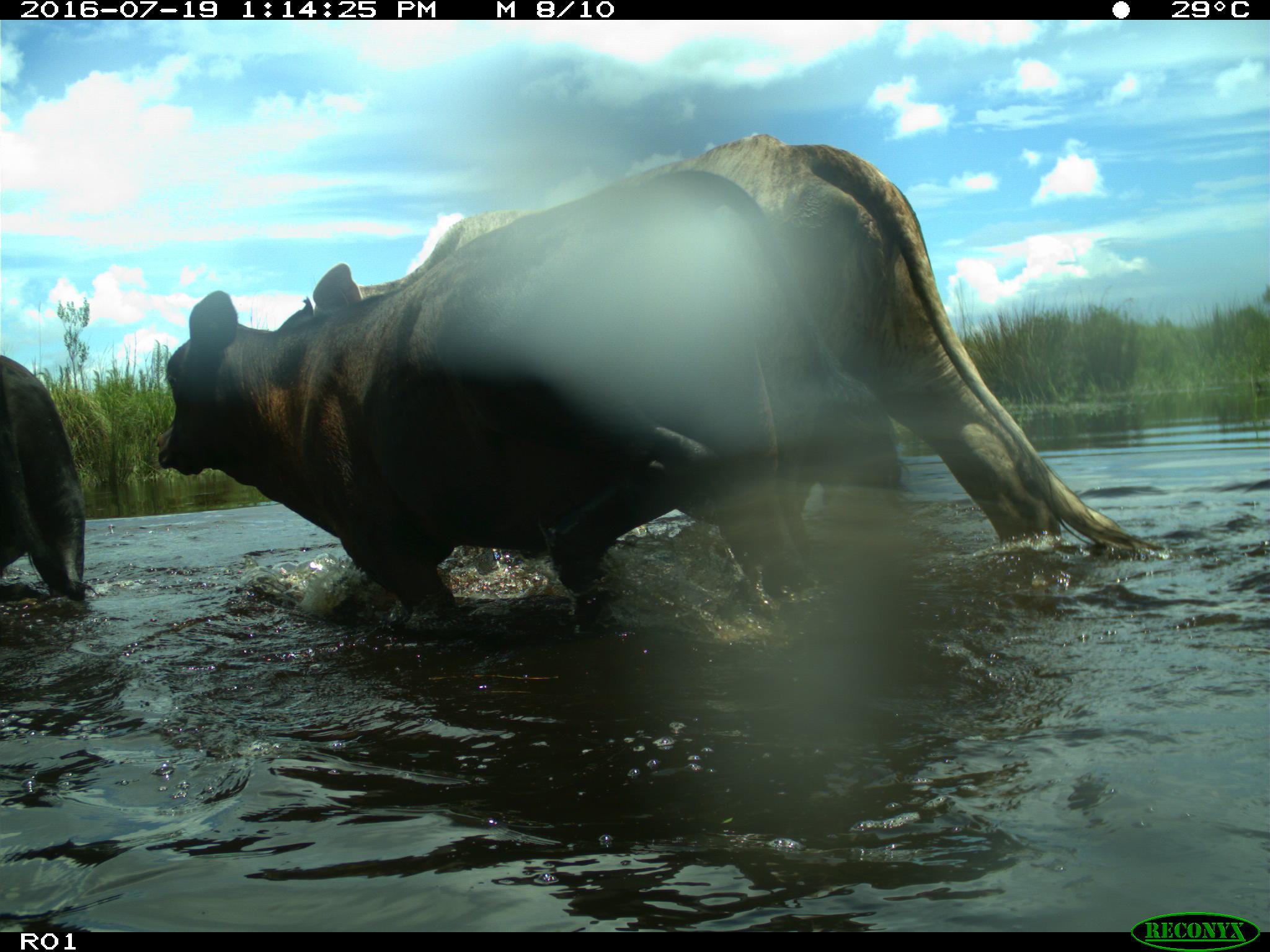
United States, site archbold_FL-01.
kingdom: Animalia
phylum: Chordata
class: Mammalia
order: Artiodactyla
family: Bovidae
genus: Bos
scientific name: Bos taurus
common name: domestic cow